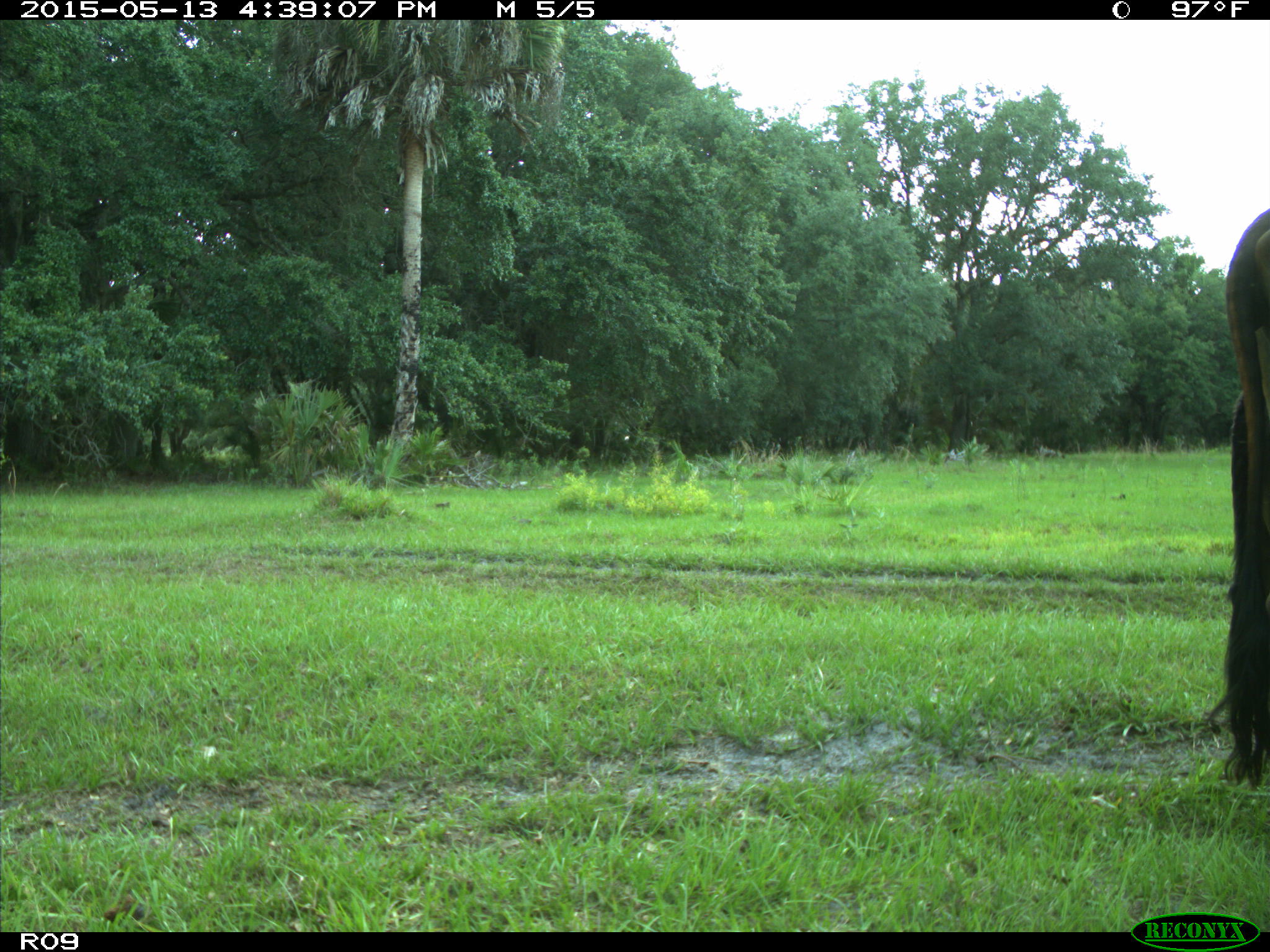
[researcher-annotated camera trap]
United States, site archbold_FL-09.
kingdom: Animalia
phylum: Chordata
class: Mammalia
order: Artiodactyla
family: Bovidae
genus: Bos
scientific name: Bos taurus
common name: domestic cow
Bos taurus (domestic cow).